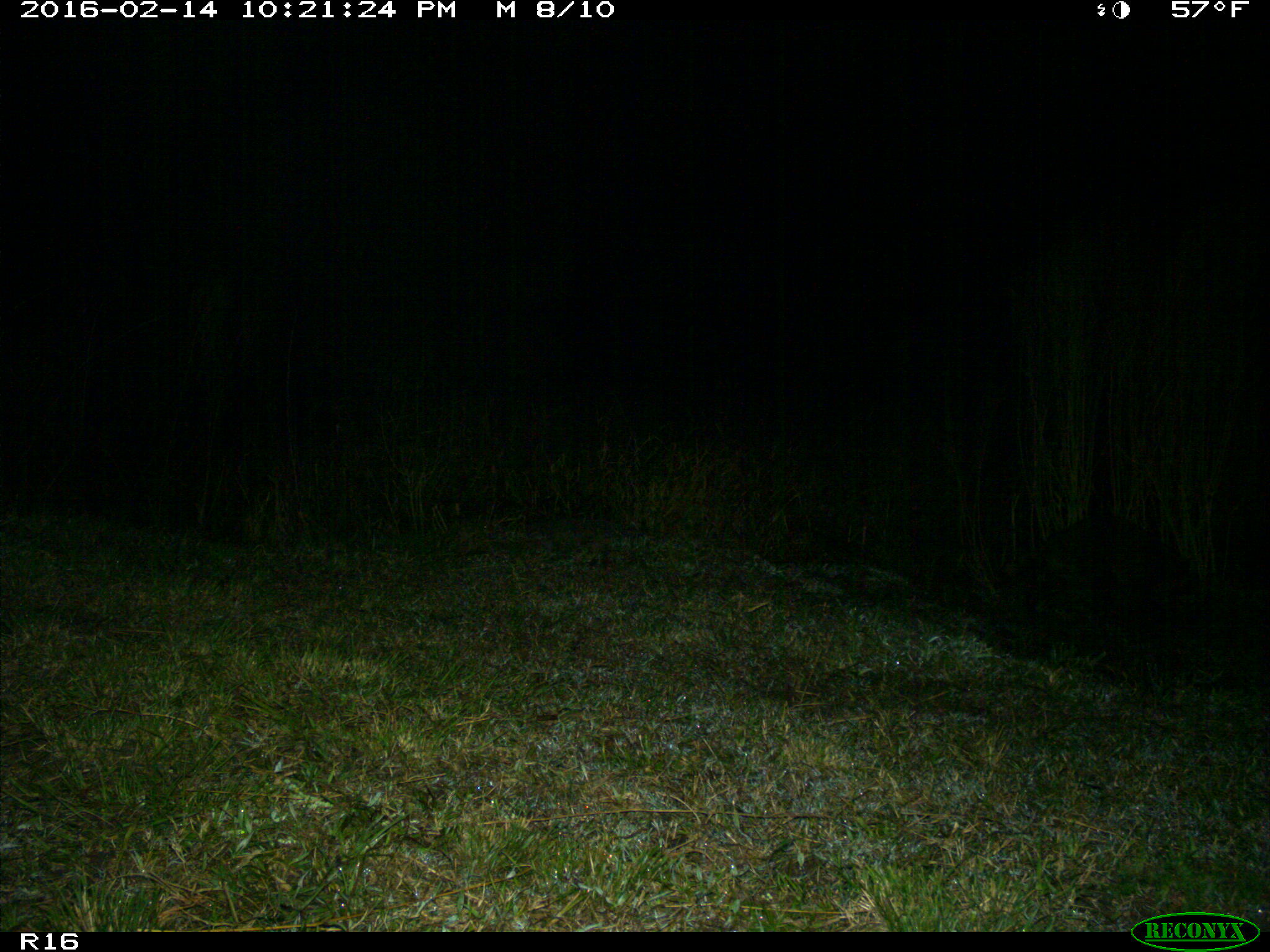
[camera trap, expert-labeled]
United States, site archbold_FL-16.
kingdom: Animalia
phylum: Chordata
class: Mammalia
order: Carnivora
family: Procyonidae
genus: Procyon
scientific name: Procyon lotor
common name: common raccoon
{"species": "Procyon lotor (common raccoon)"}